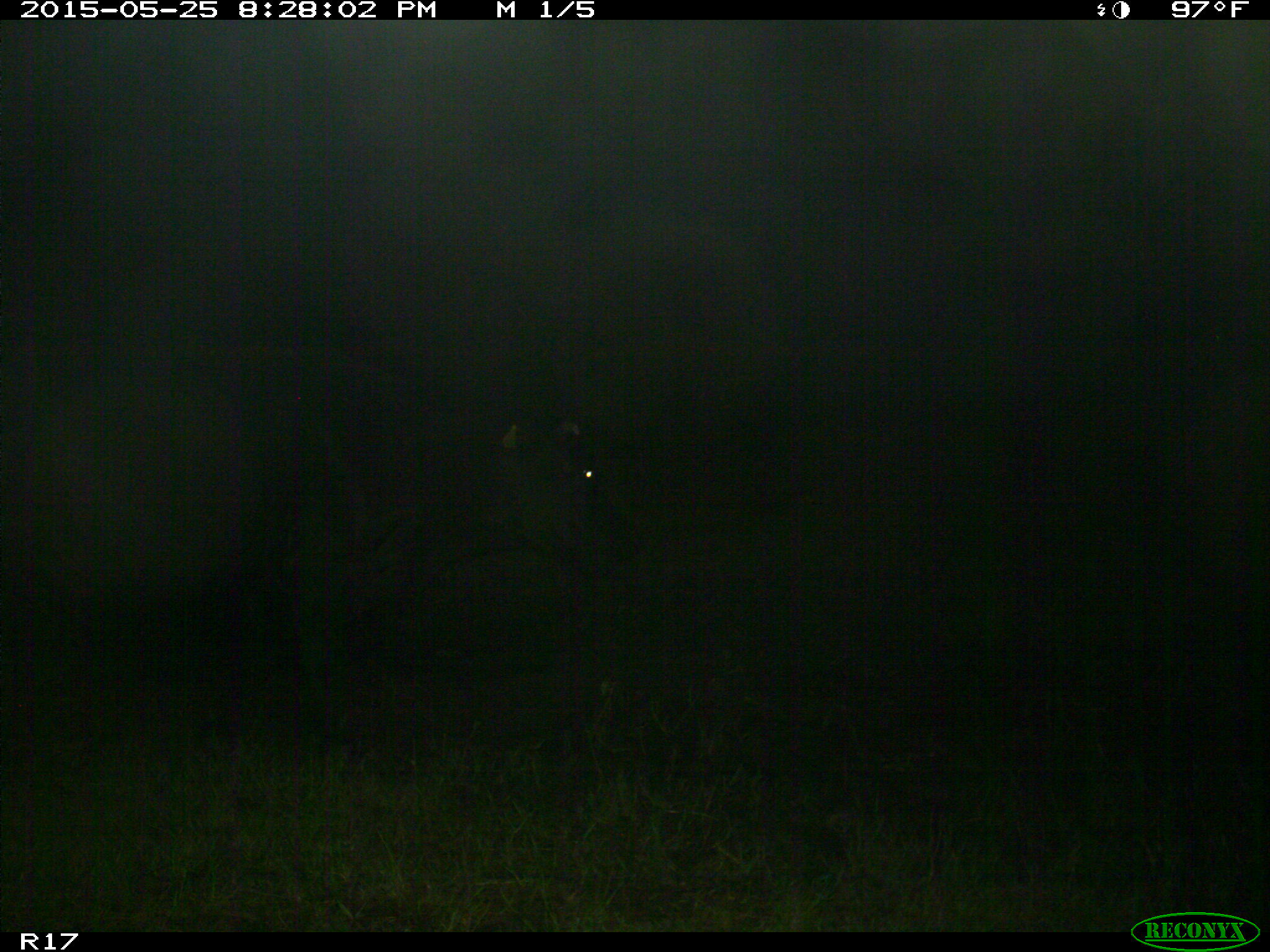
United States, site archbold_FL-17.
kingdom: Animalia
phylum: Chordata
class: Mammalia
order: Artiodactyla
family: Bovidae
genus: Bos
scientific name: Bos taurus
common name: domestic cow